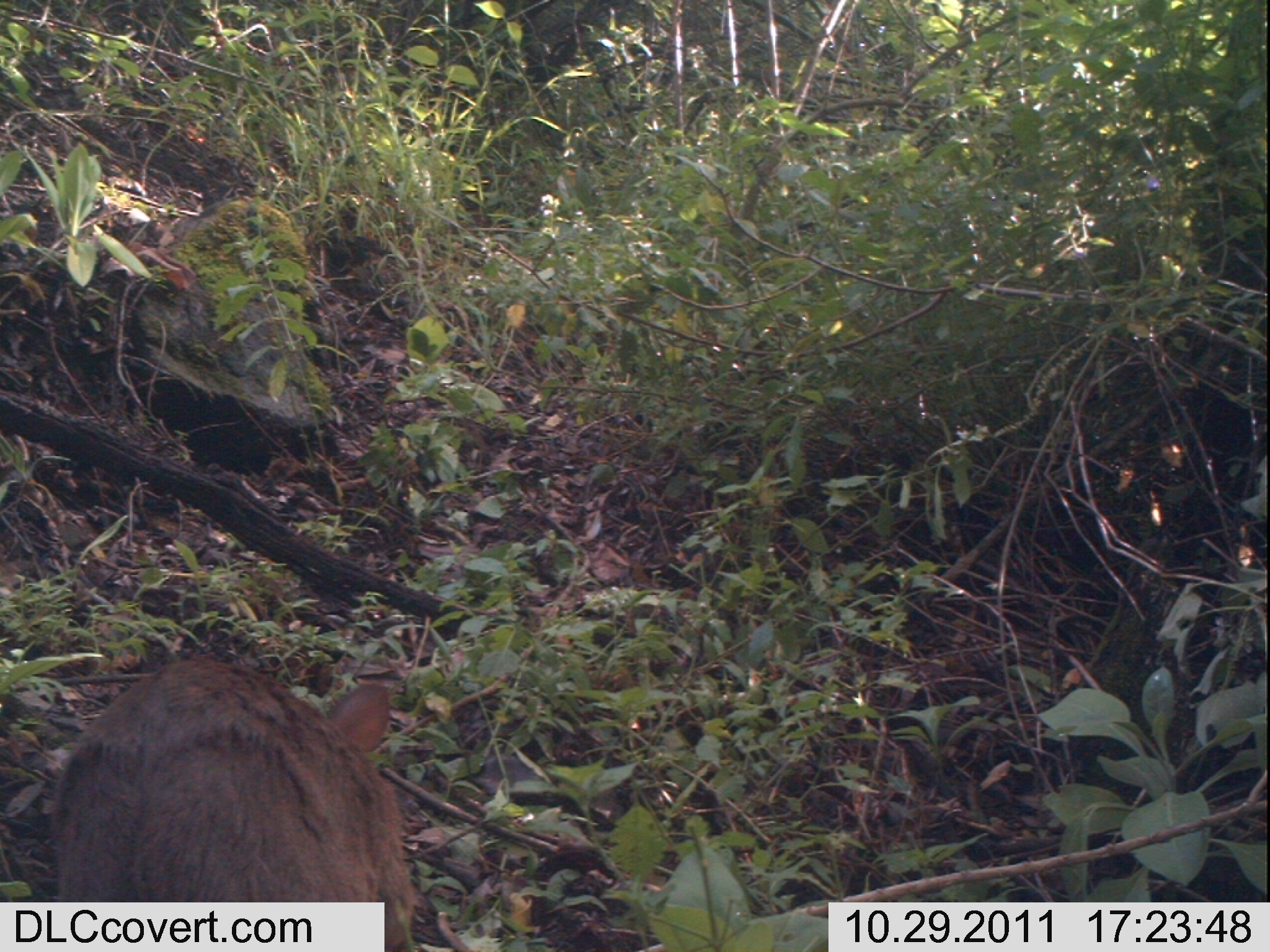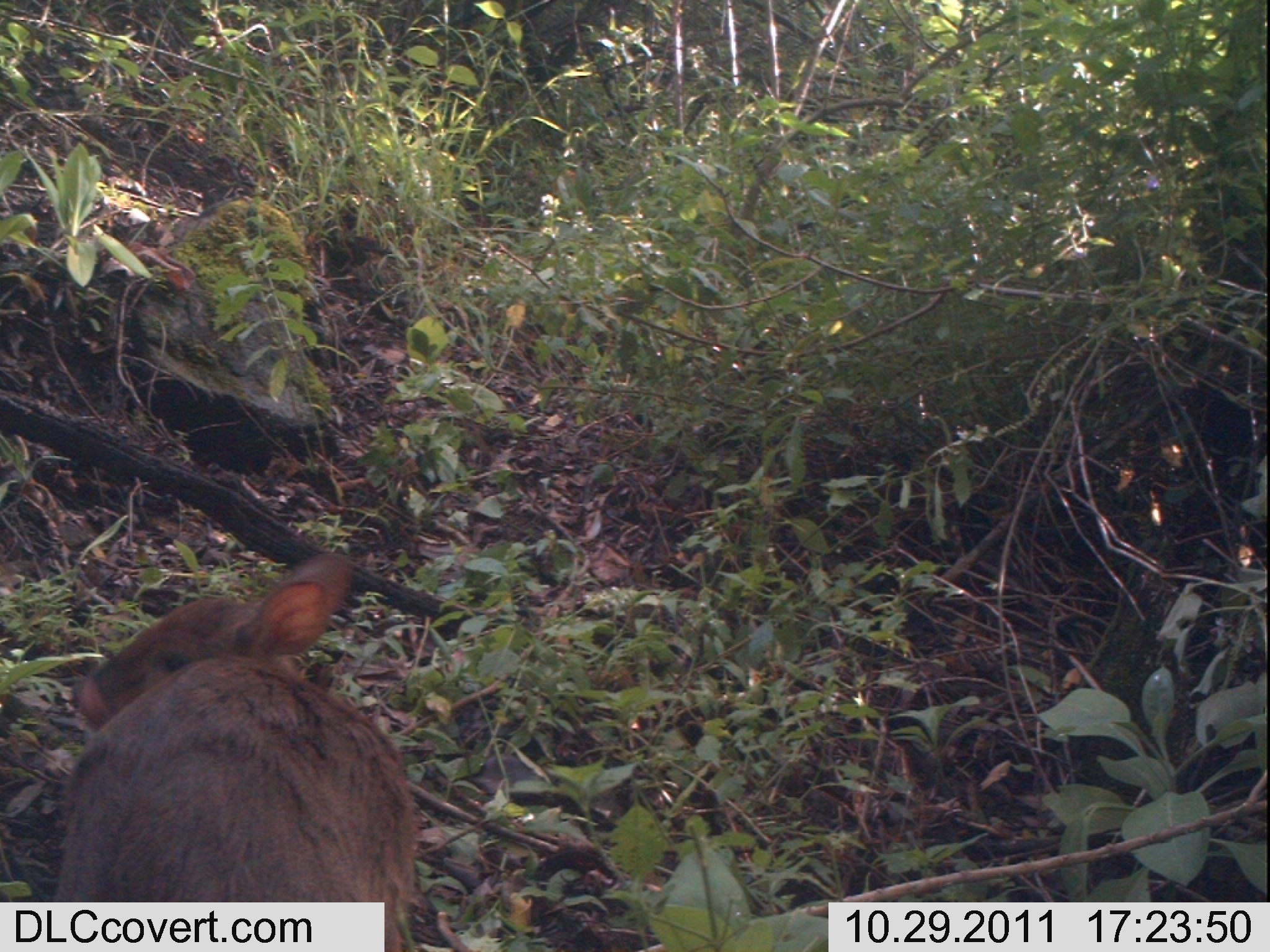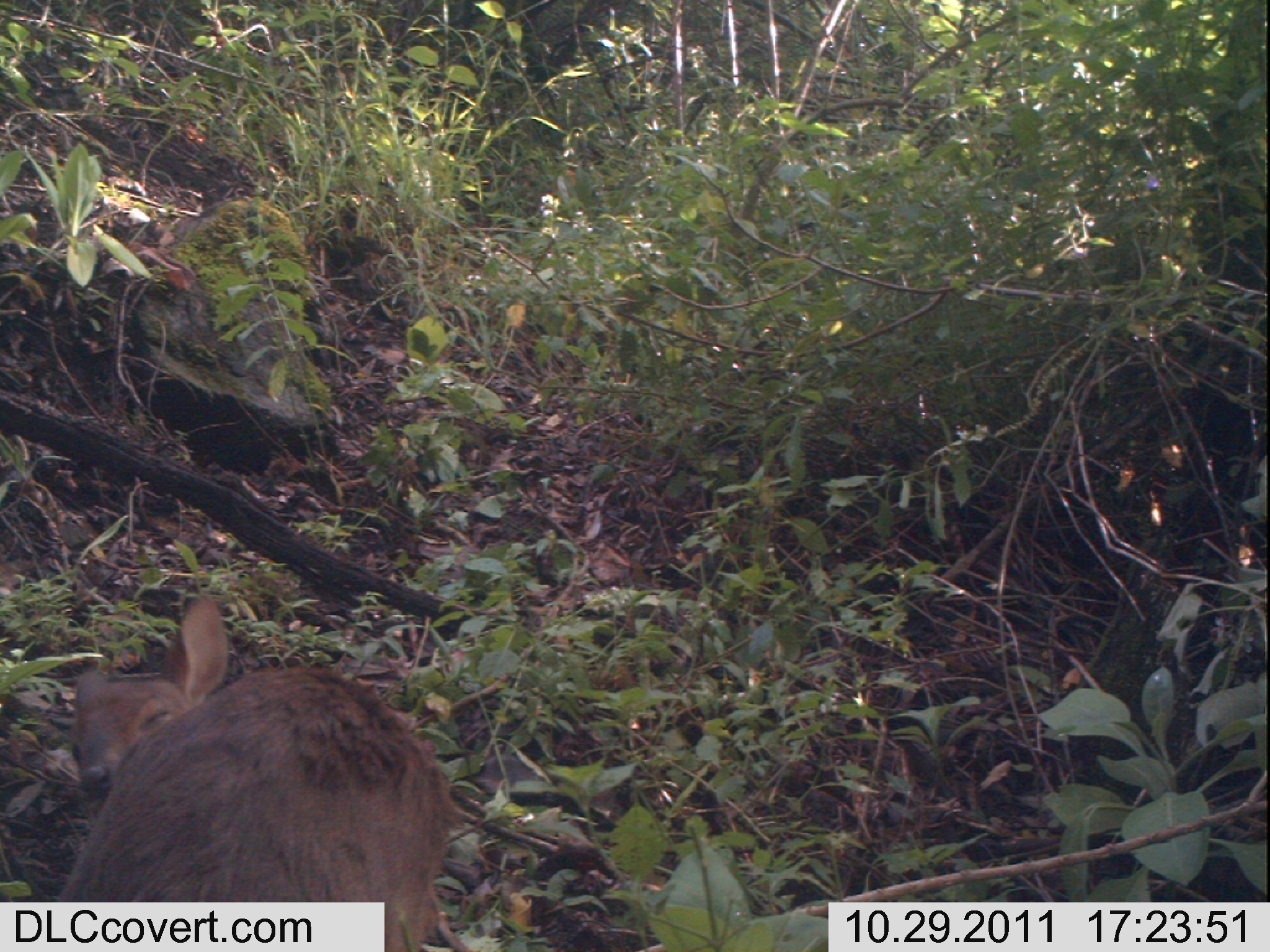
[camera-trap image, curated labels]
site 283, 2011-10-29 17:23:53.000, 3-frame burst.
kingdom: Animalia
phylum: Chordata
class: Mammalia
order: Artiodactyla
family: Bovidae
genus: Nesotragus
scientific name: Nesotragus moschatus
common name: suni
Nesotragus moschatus (suni), count 1.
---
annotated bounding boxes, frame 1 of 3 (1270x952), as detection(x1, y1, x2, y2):
nesotragus moschatus: detection(51, 656, 419, 950)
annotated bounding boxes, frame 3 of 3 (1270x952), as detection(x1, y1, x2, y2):
nesotragus moschatus: detection(53, 591, 462, 950)